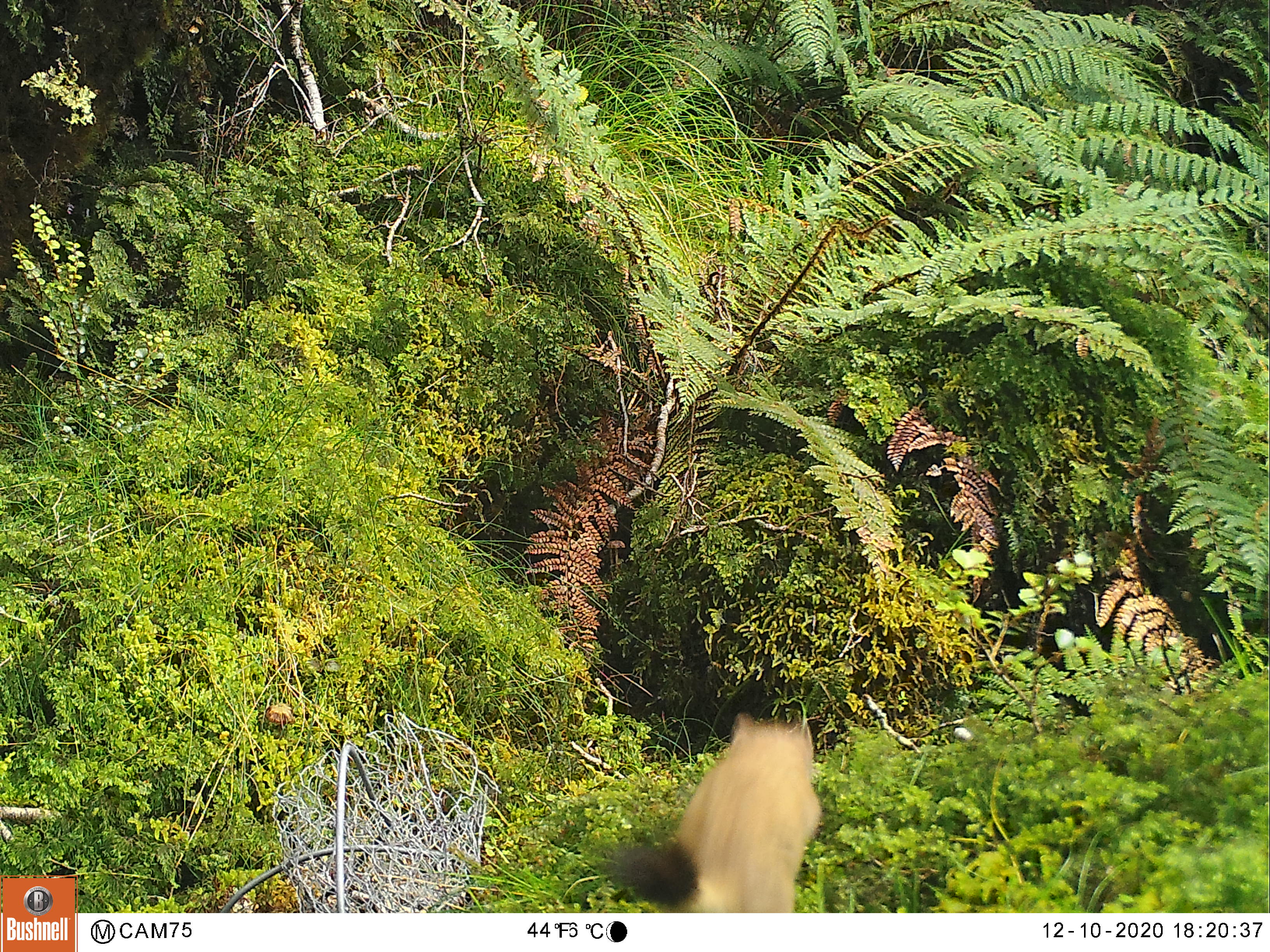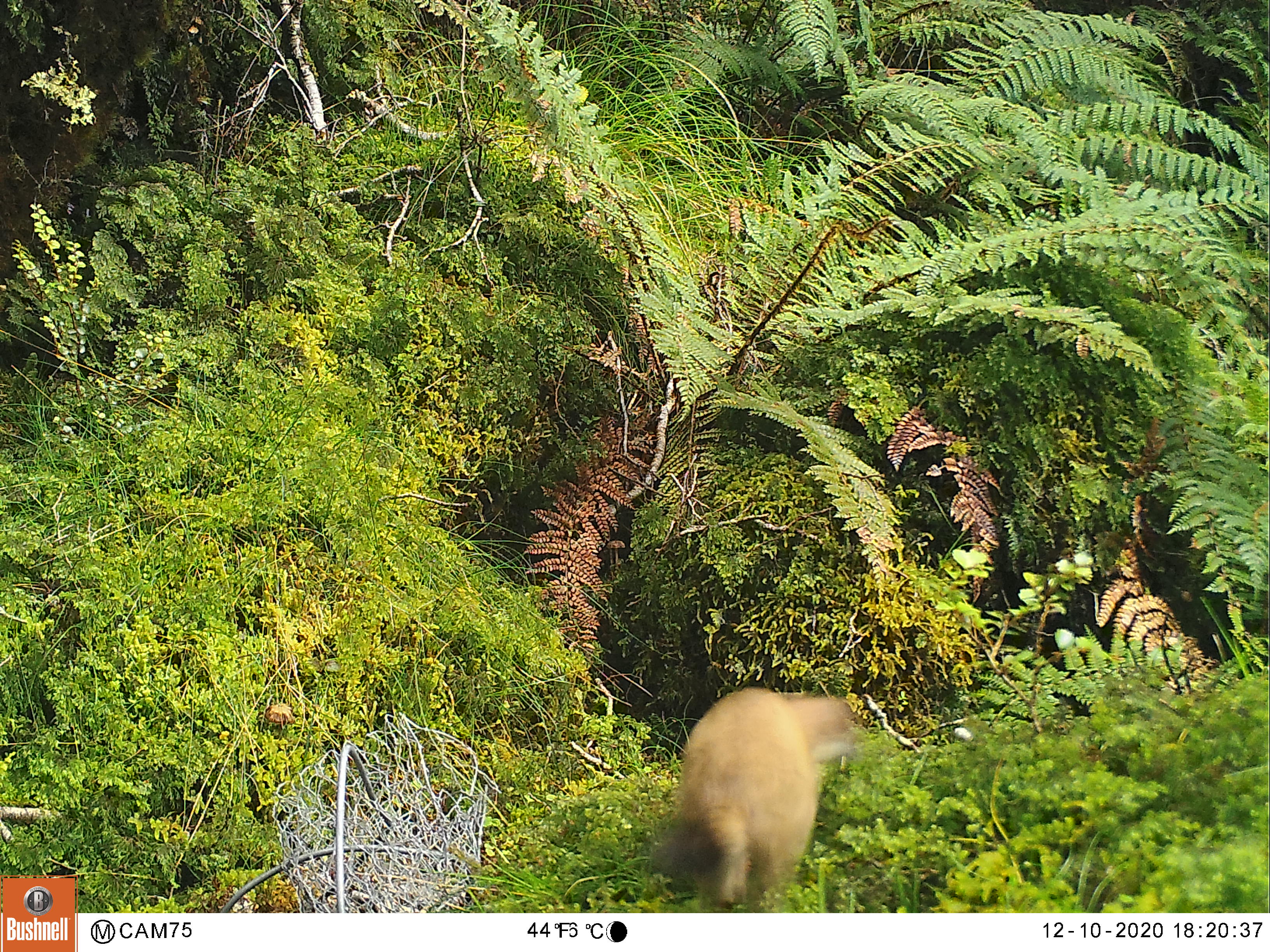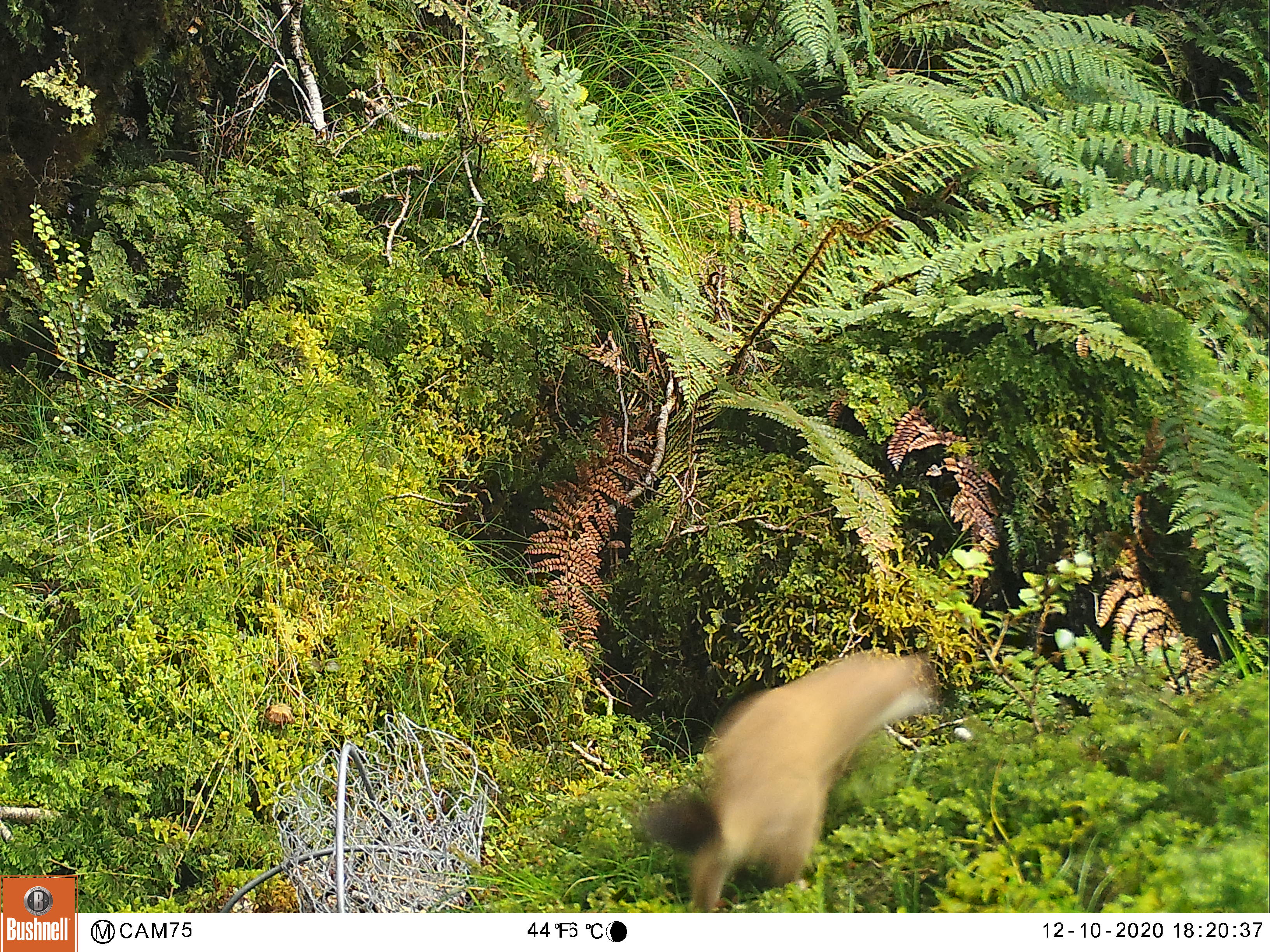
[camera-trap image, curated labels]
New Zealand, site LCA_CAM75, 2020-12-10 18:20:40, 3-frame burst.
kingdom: Animalia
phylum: Chordata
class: Mammalia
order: Carnivora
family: Mustelidae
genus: Mustela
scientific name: Mustela erminea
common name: stoat